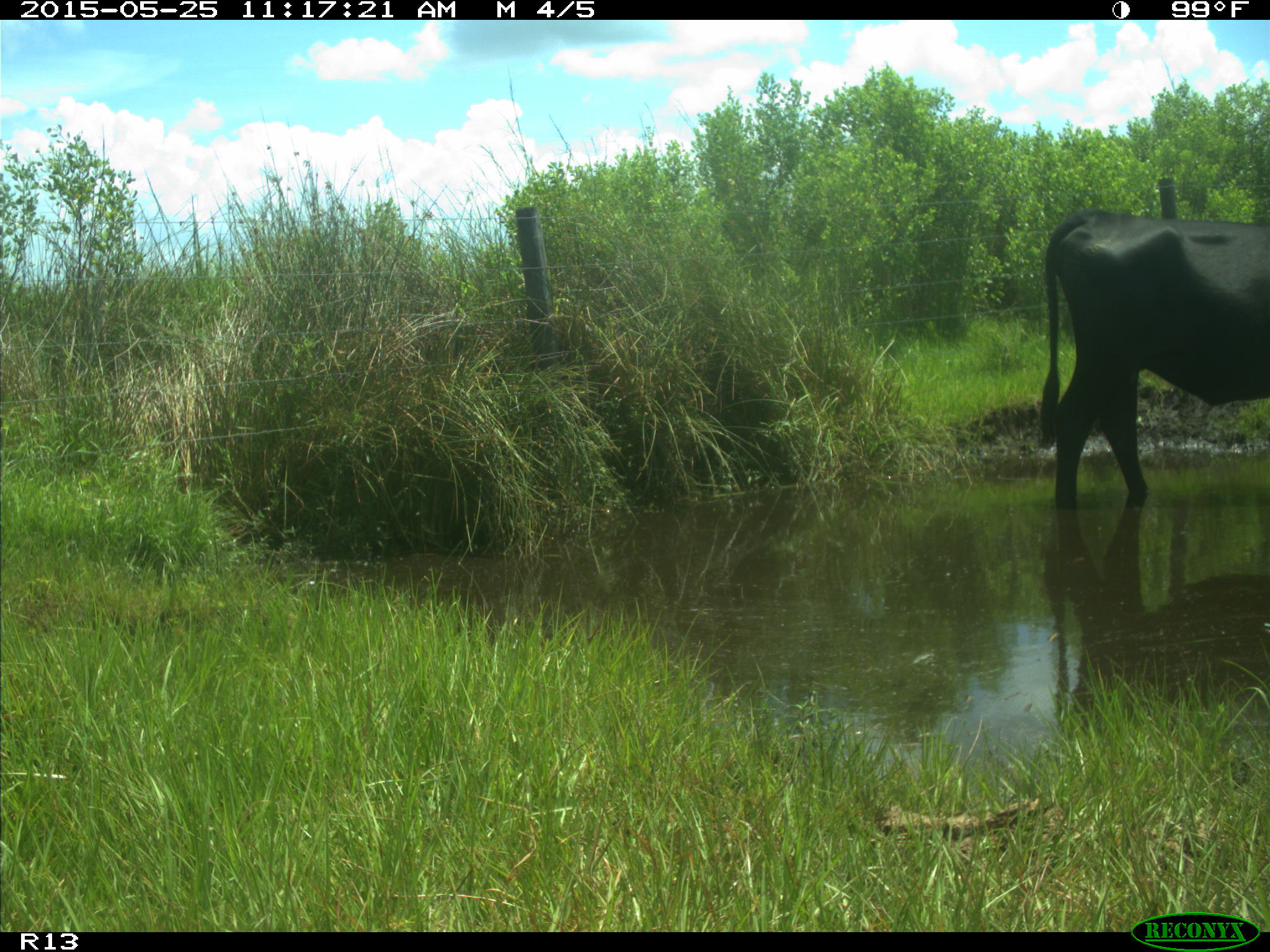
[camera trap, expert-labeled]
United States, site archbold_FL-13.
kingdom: Animalia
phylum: Chordata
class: Mammalia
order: Artiodactyla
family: Bovidae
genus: Bos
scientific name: Bos taurus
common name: domestic cow